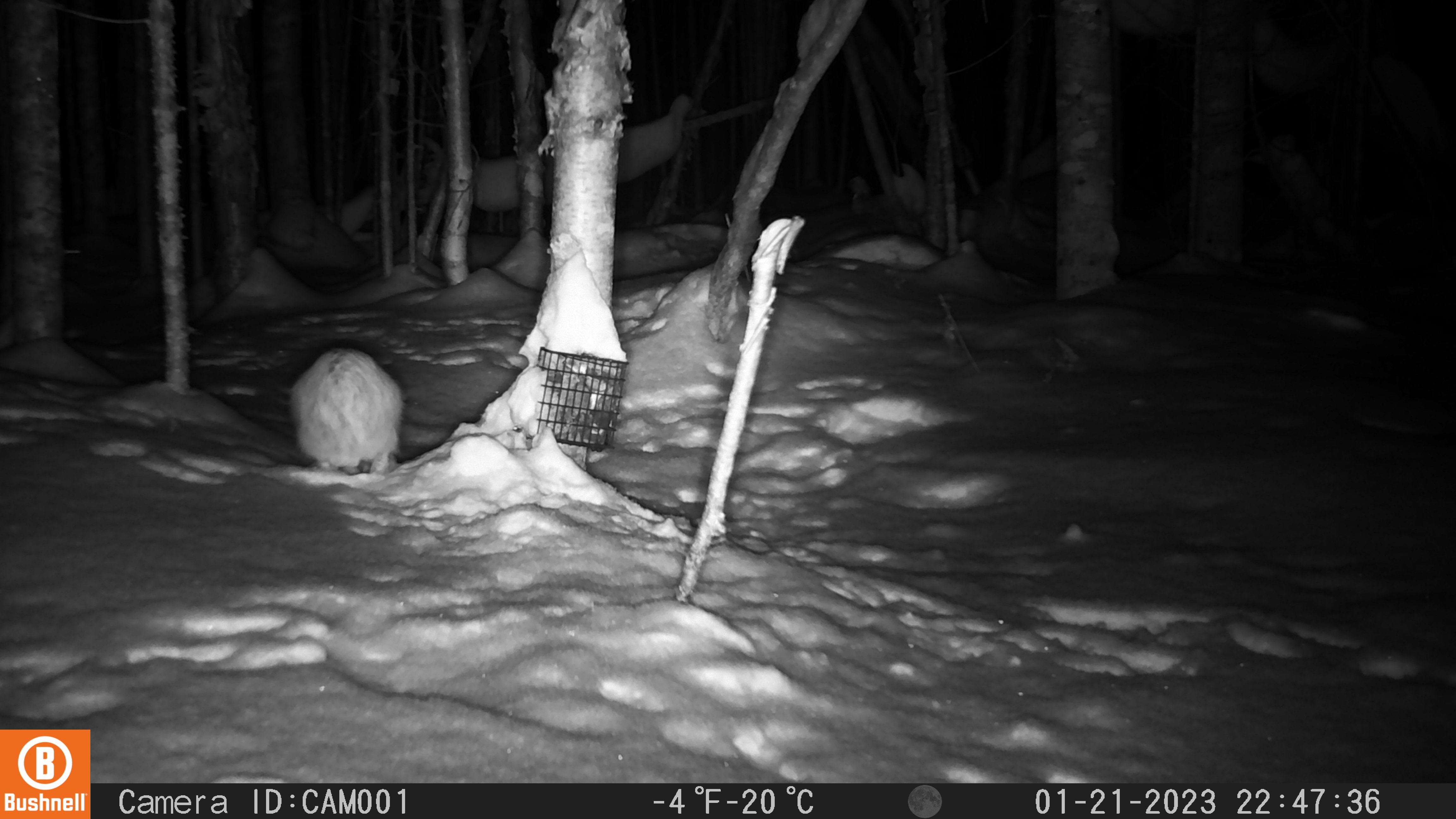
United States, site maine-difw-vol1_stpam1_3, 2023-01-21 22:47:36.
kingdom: Animalia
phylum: Chordata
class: Mammalia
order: Lagomorpha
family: Leporidae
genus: Lepus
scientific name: Lepus americanus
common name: snowshoe hare